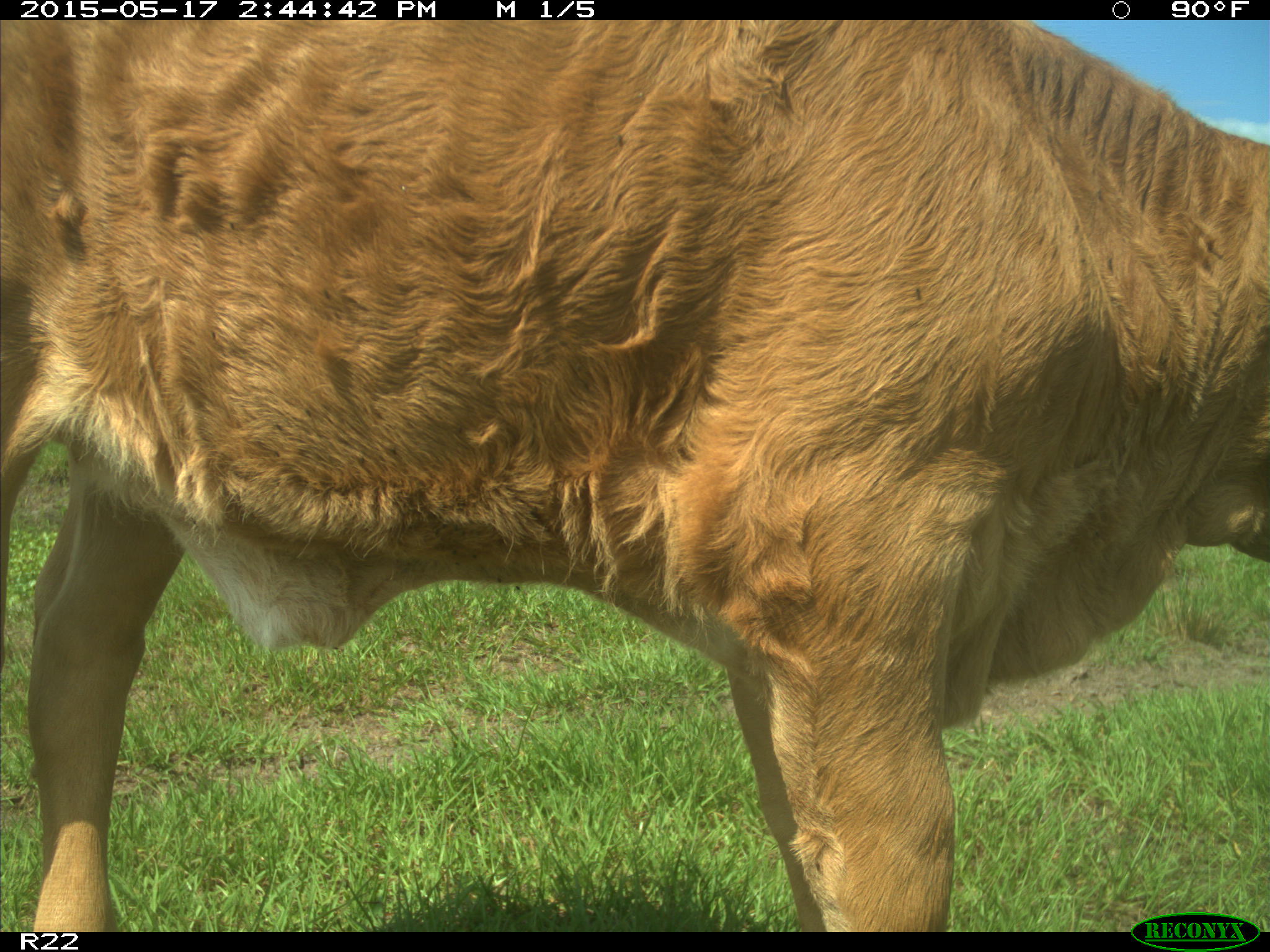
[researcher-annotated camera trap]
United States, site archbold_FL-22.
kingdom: Animalia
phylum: Chordata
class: Mammalia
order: Artiodactyla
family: Bovidae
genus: Bos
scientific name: Bos taurus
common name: domestic cow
Bos taurus (domestic cow).